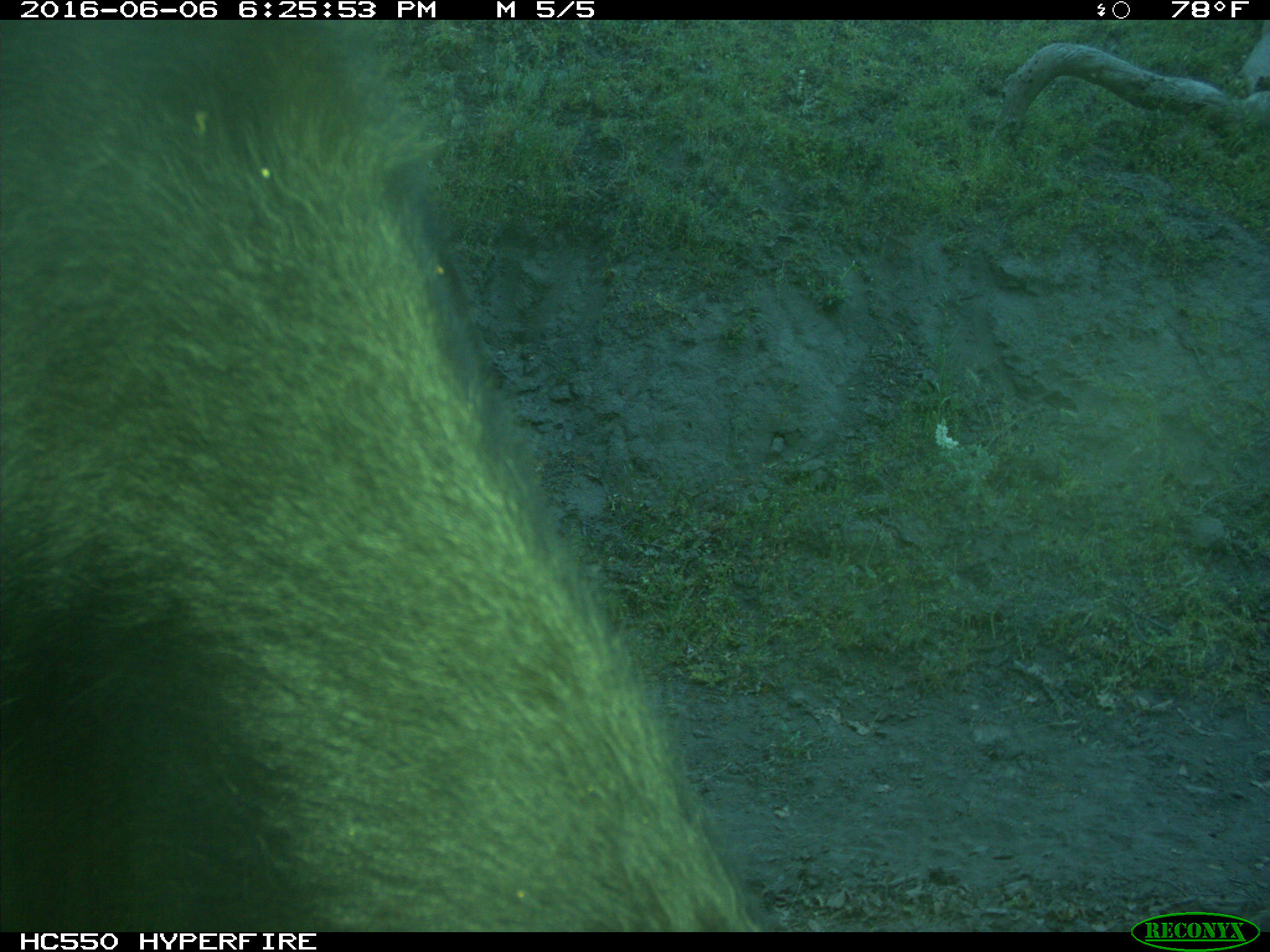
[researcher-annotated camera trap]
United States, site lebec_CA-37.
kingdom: Animalia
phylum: Chordata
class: Mammalia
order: Artiodactyla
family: Bovidae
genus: Bos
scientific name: Bos taurus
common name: domestic cow